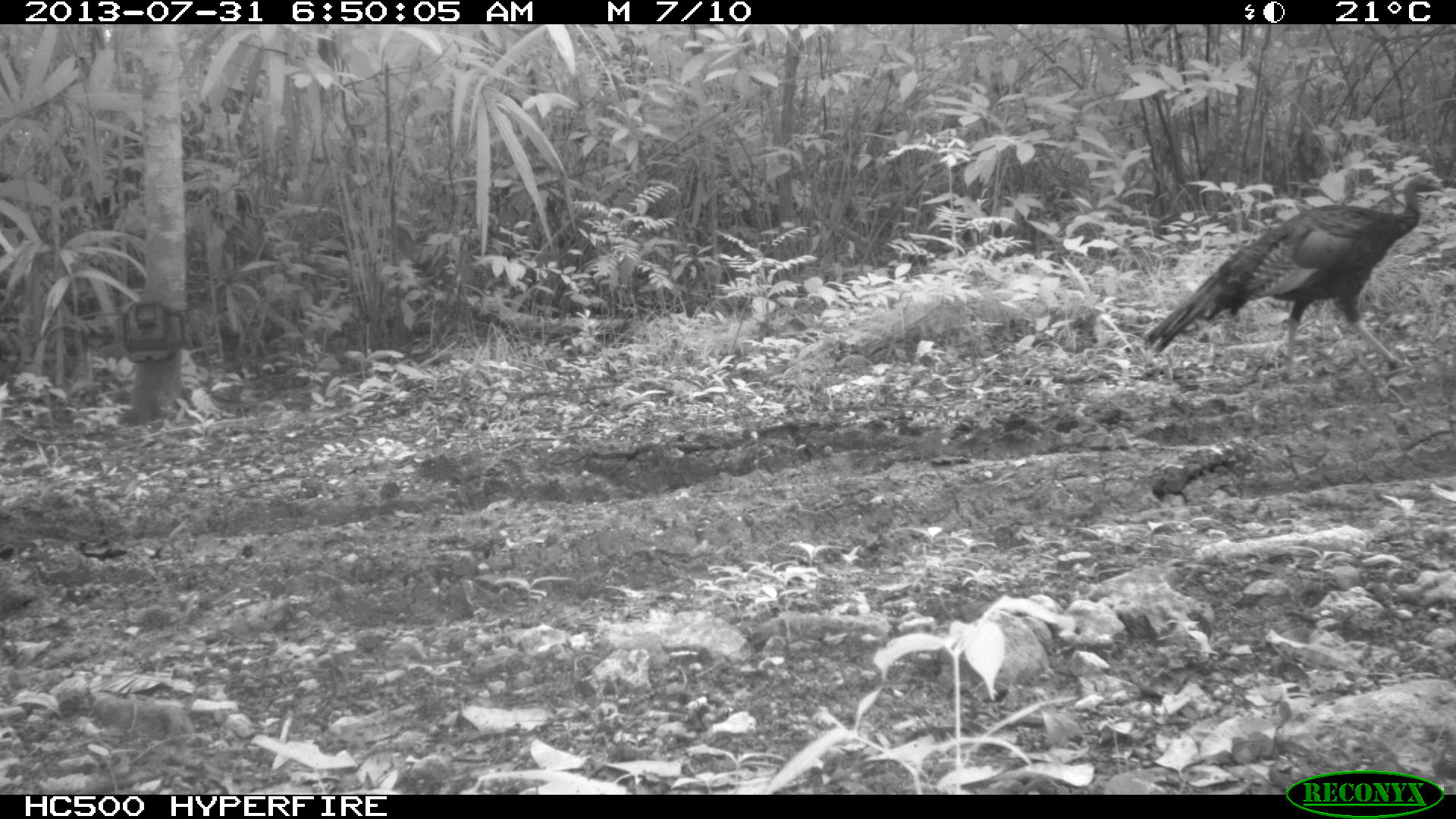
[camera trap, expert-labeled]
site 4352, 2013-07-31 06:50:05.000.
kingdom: Animalia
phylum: Chordata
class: Aves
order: Galliformes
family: Phasianidae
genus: Meleagris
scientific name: Meleagris ocellata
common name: ocellated turkey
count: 1